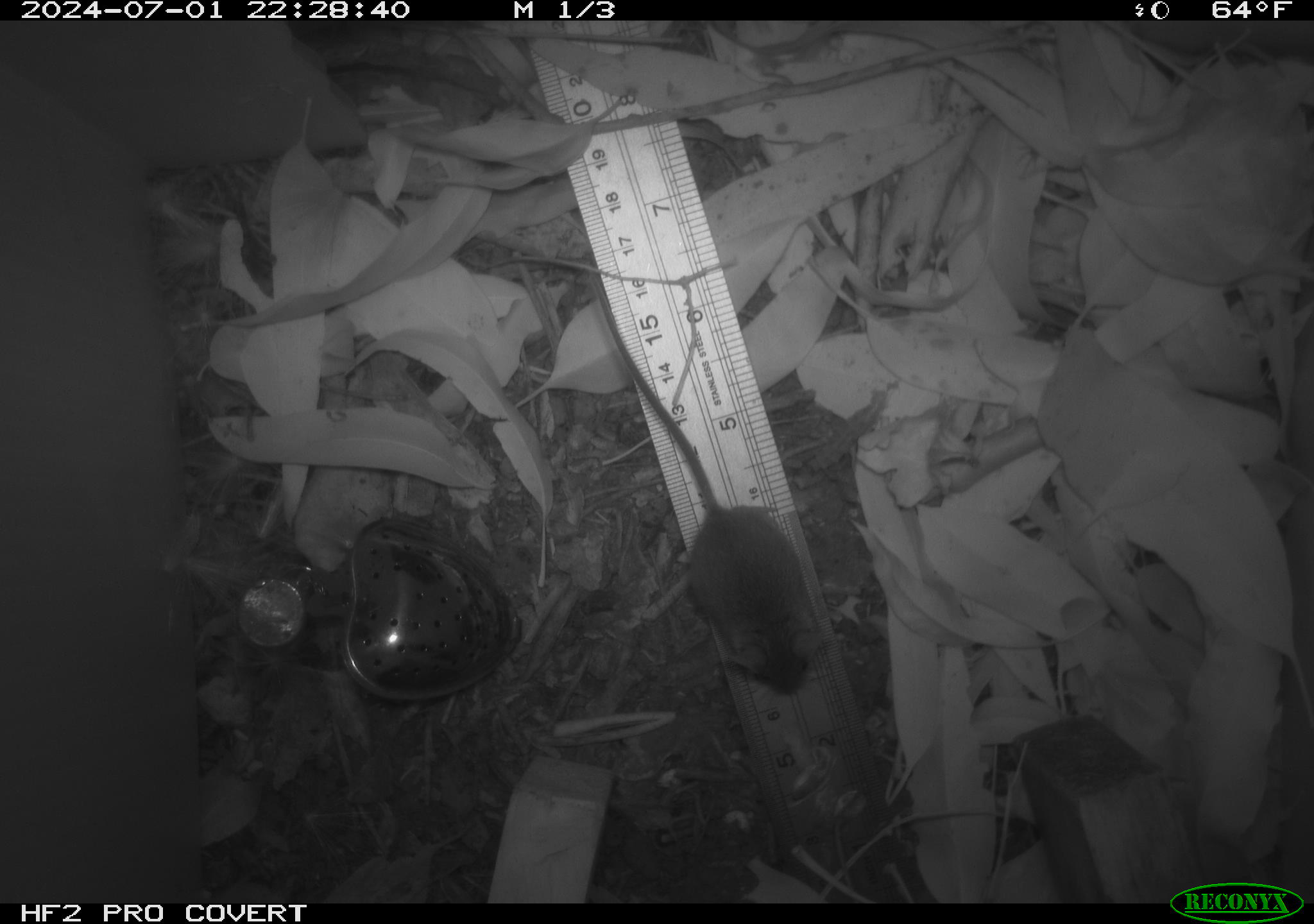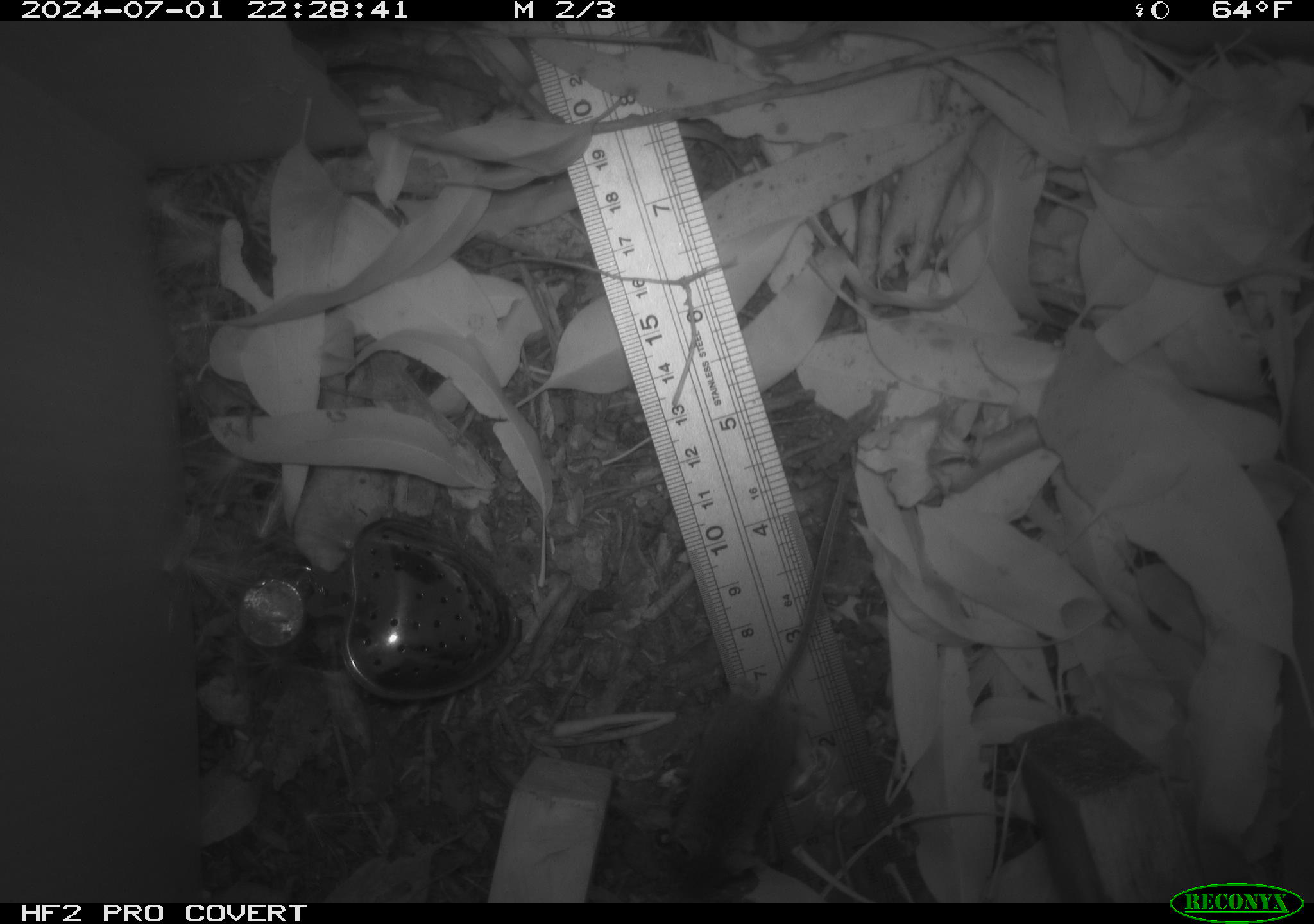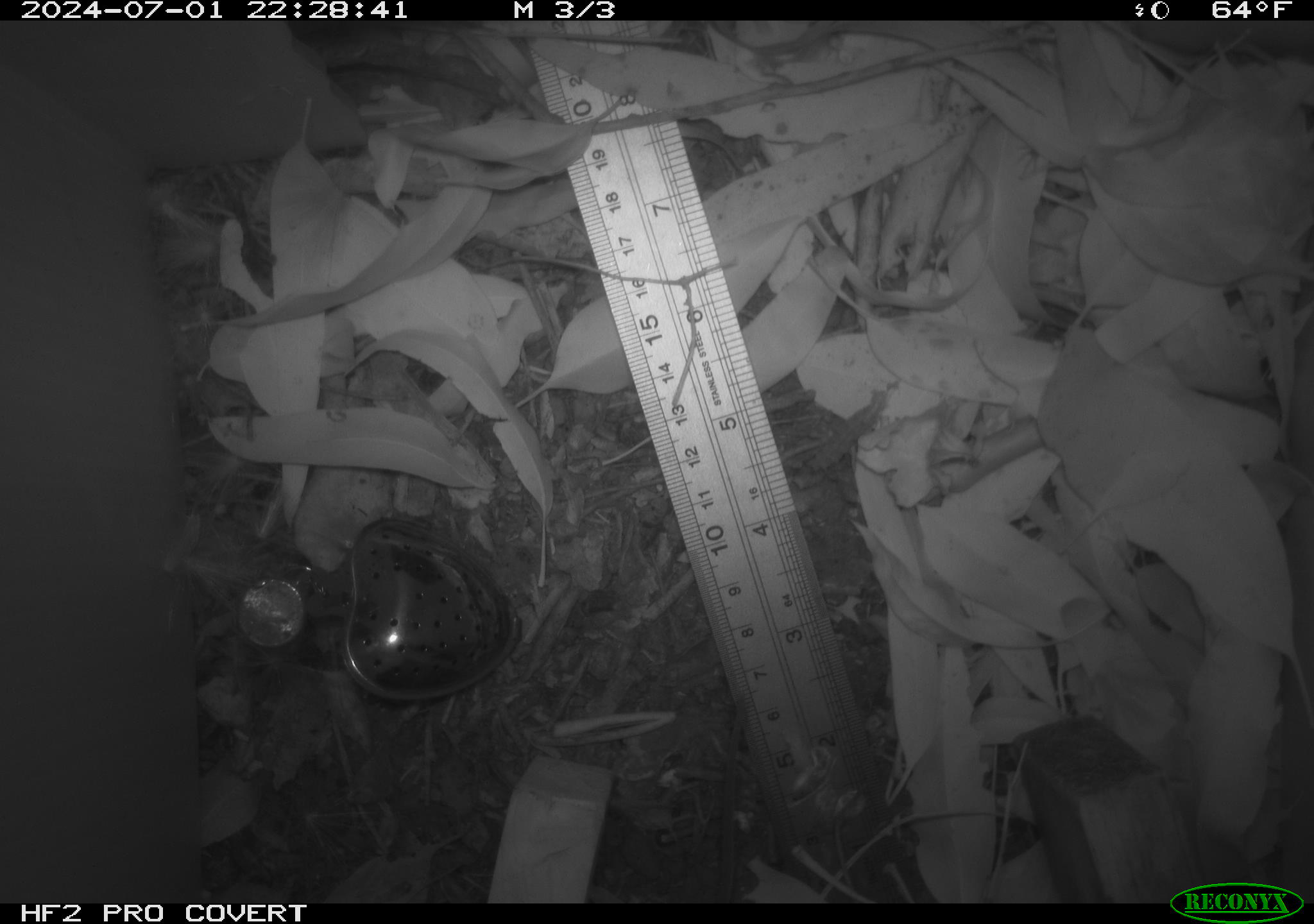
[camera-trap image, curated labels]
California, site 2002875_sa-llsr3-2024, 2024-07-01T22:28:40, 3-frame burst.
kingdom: Animalia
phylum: Chordata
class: Mammalia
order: Rodentia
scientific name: Rodentia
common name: mouse species